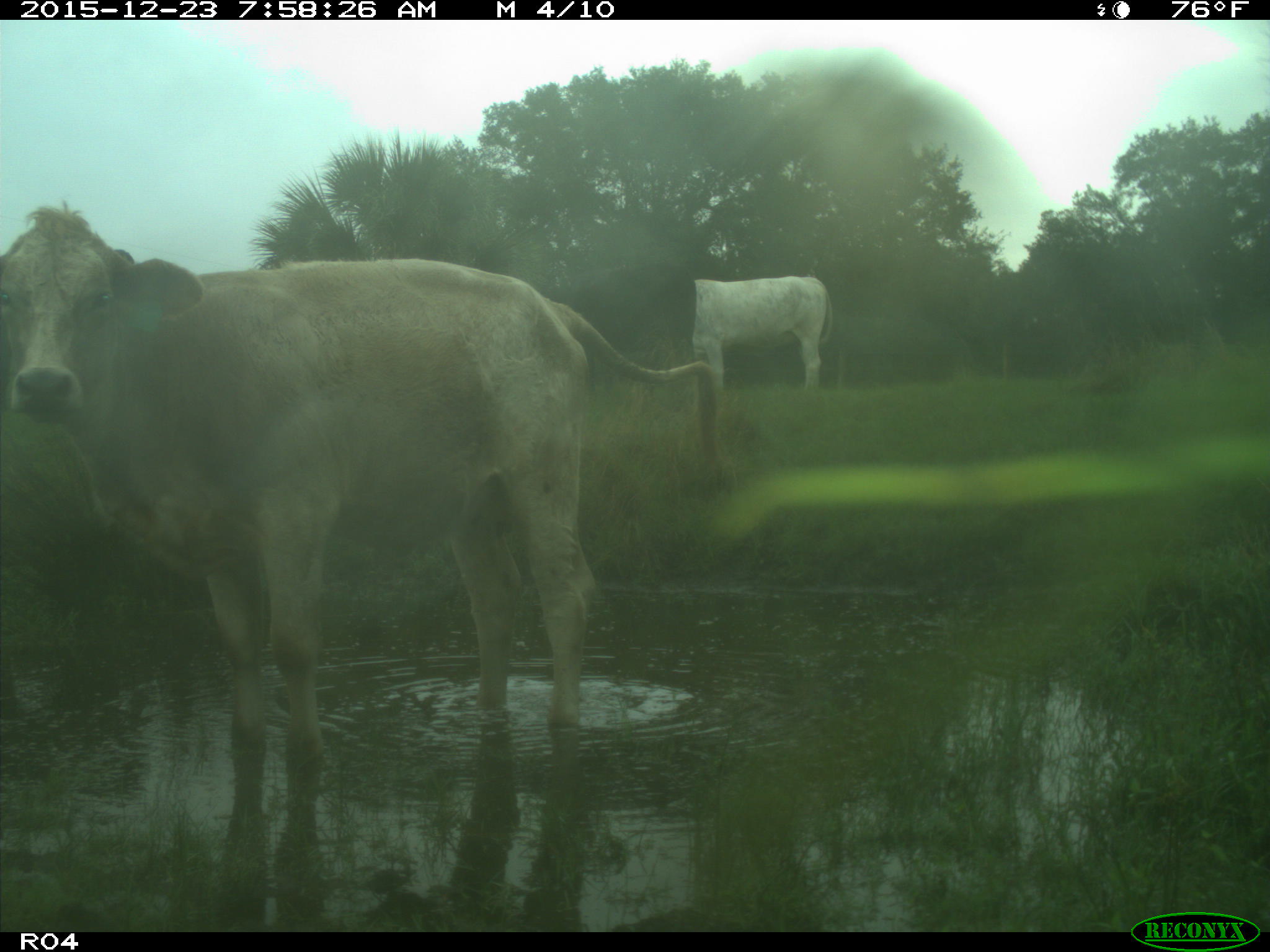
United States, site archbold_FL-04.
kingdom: Animalia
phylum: Chordata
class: Mammalia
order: Artiodactyla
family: Bovidae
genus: Bos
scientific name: Bos taurus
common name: domestic cow